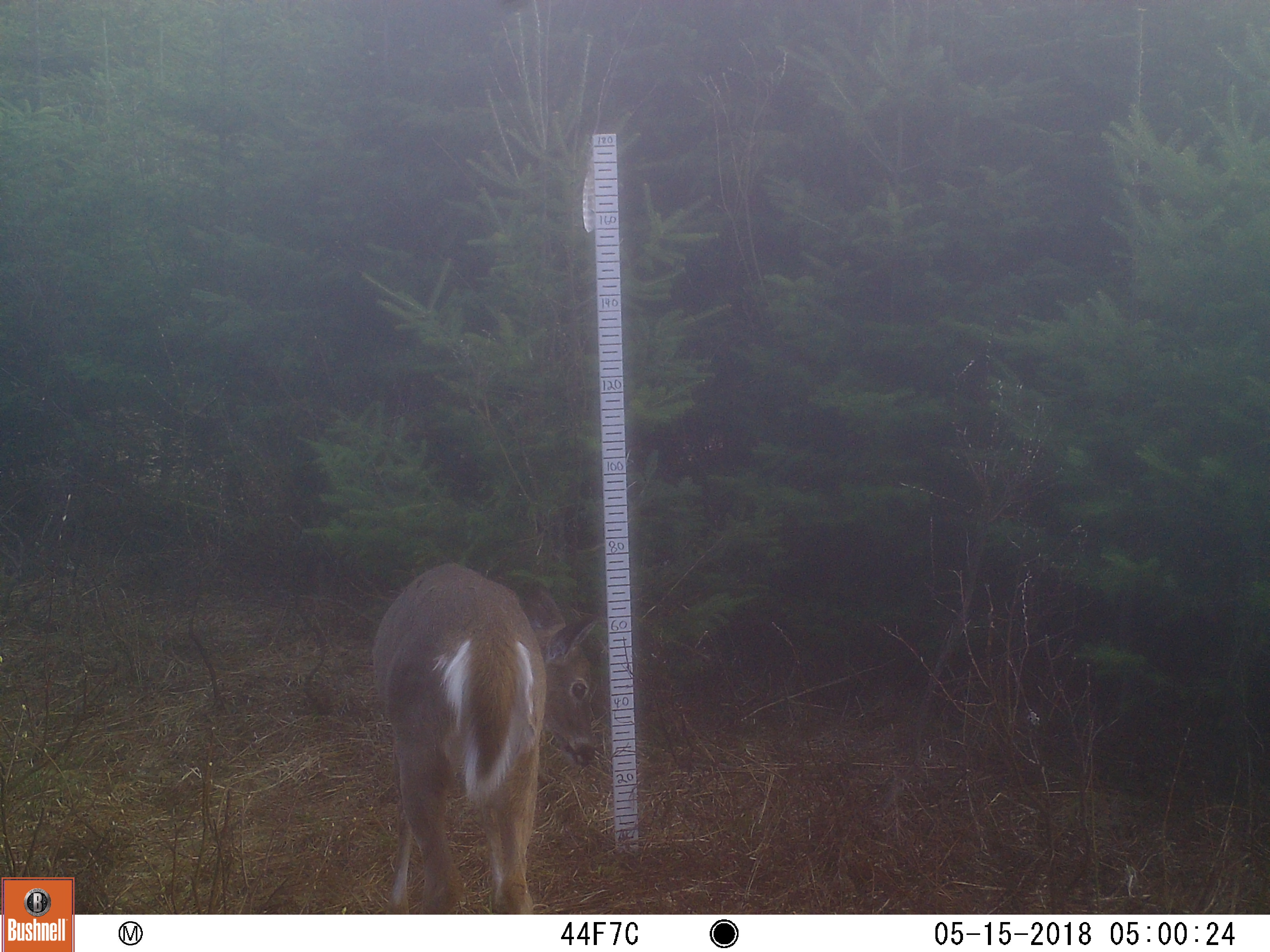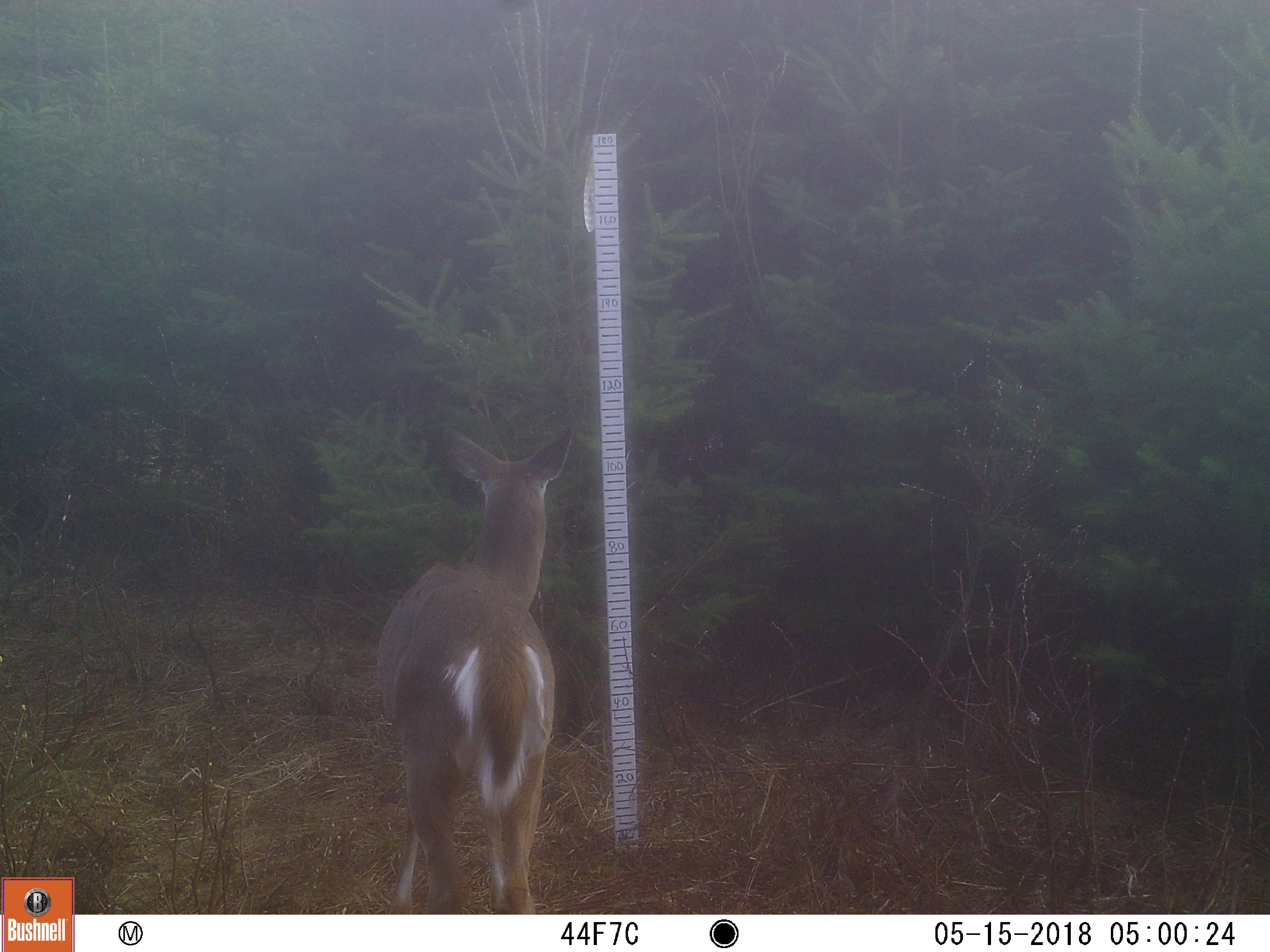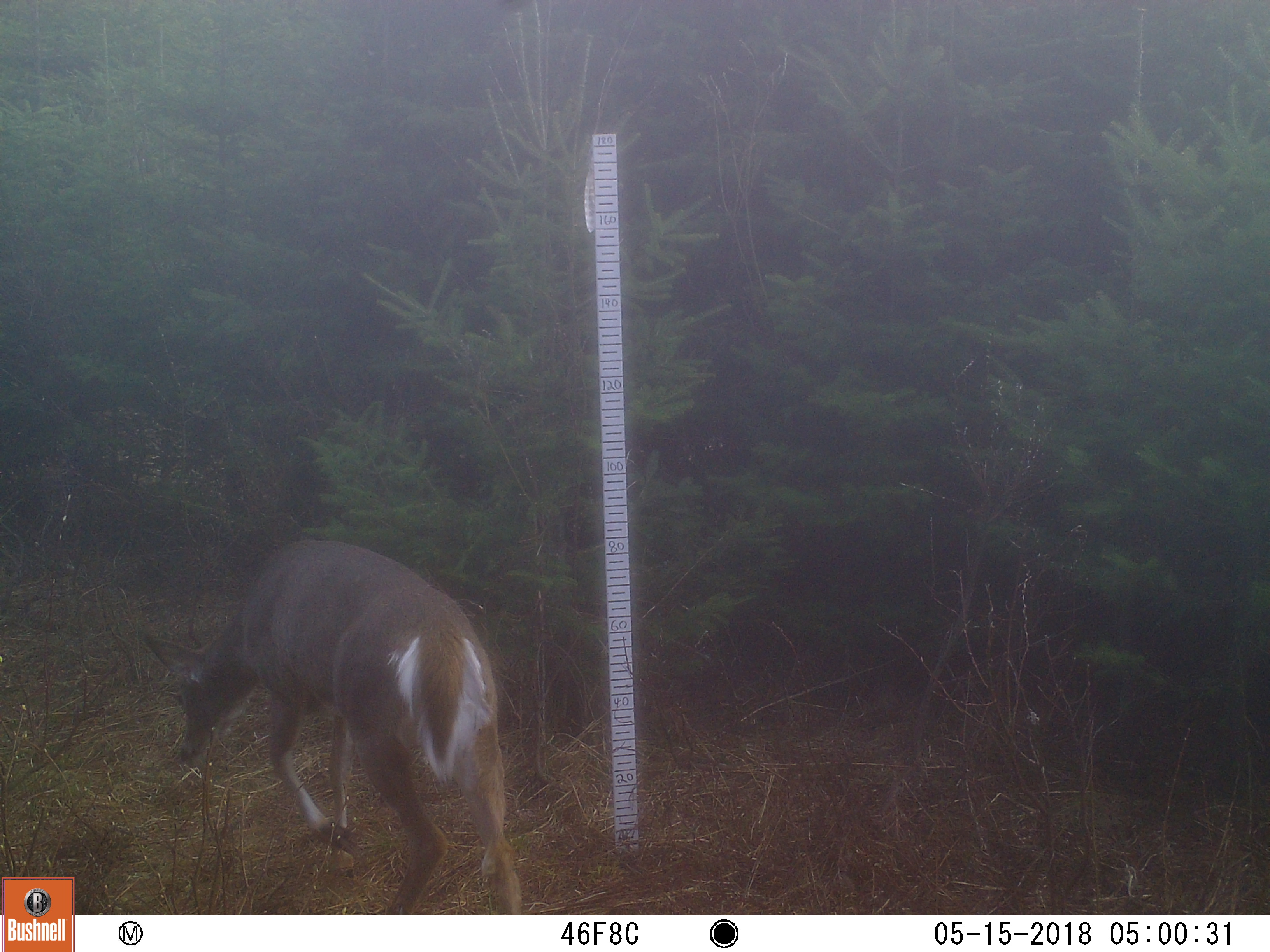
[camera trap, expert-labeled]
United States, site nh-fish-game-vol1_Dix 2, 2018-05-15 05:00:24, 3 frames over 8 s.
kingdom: Animalia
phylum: Chordata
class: Mammalia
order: Artiodactyla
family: Cervidae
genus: Odocoileus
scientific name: Odocoileus virginianus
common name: white-tailed deer